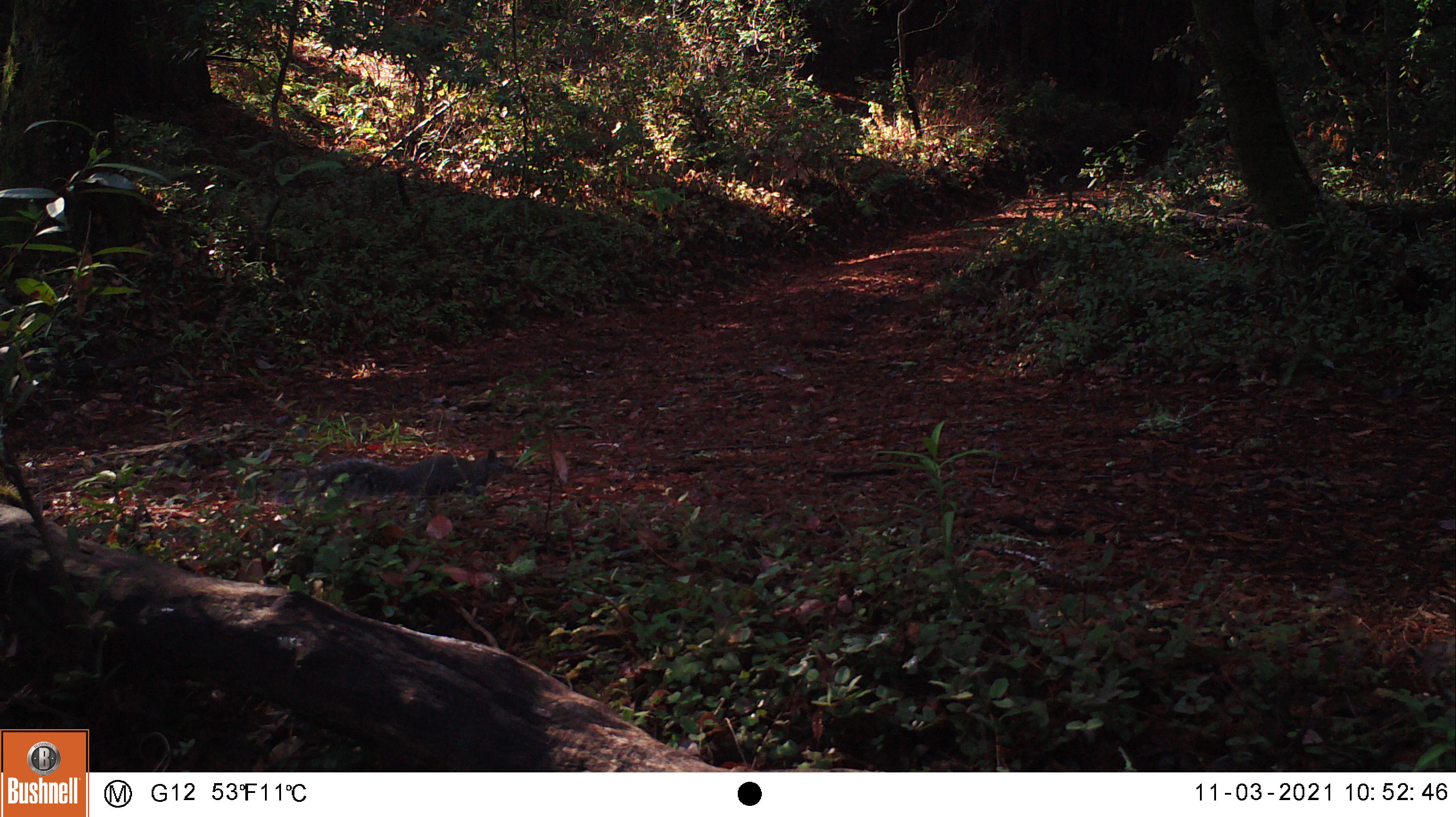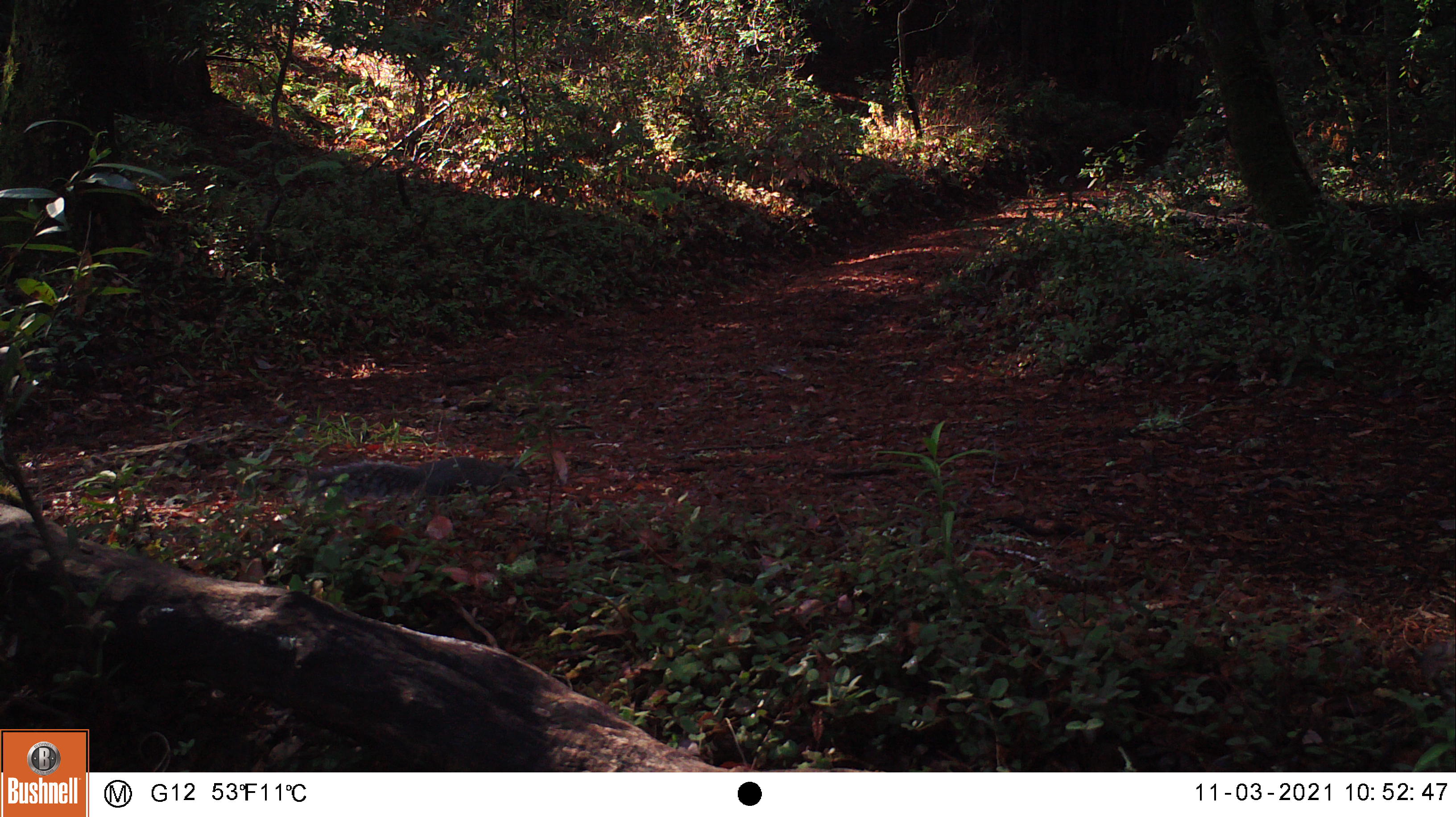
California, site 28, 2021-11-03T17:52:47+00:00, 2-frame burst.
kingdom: Animalia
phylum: Chordata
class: Mammalia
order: Rodentia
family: Sciuridae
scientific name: Sciuridae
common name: squirrel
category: unknown squirrel